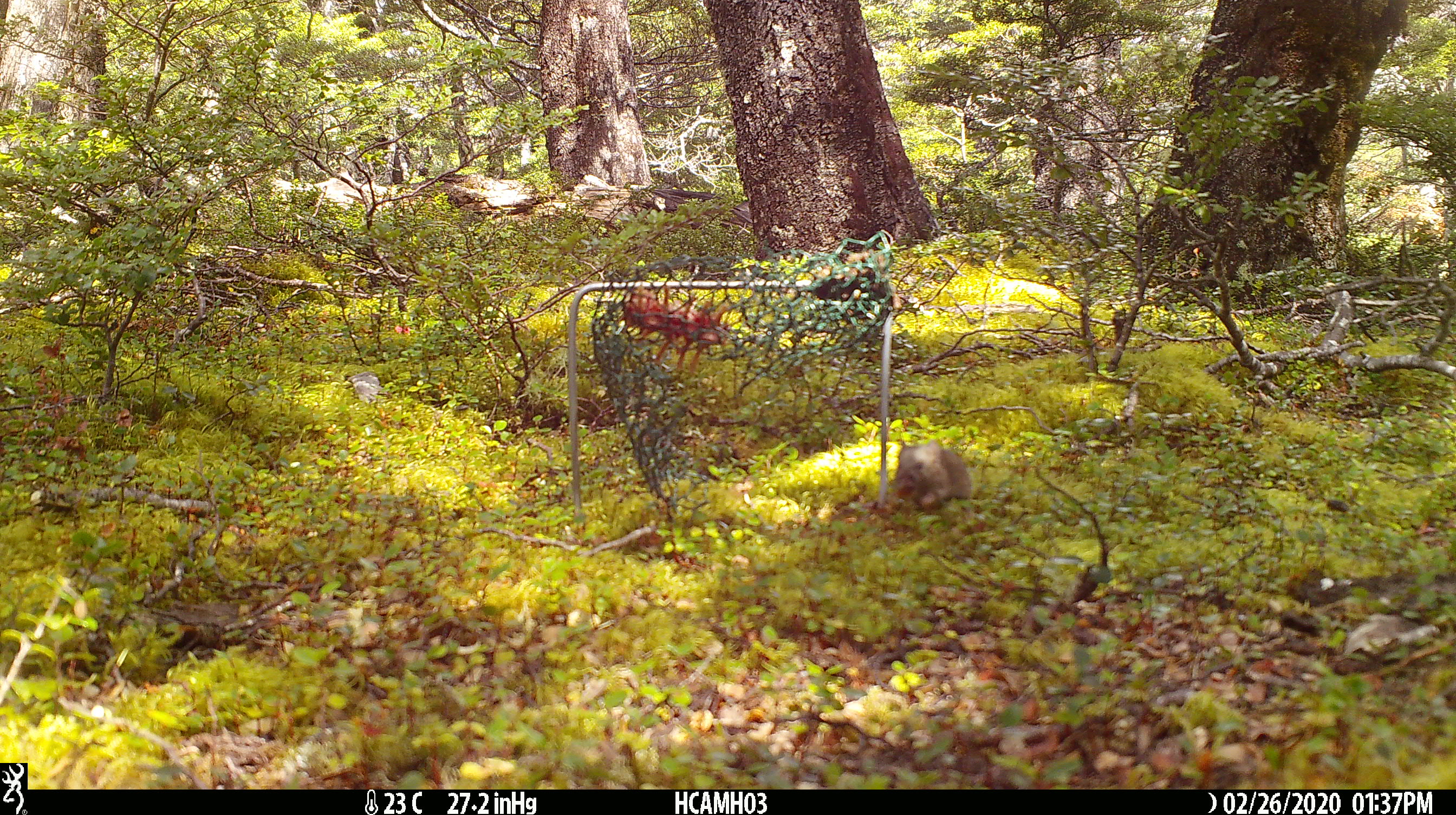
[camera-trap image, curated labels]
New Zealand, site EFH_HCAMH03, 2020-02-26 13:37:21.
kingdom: Animalia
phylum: Chordata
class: Mammalia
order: Rodentia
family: Muridae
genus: Mus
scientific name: Mus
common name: mouse